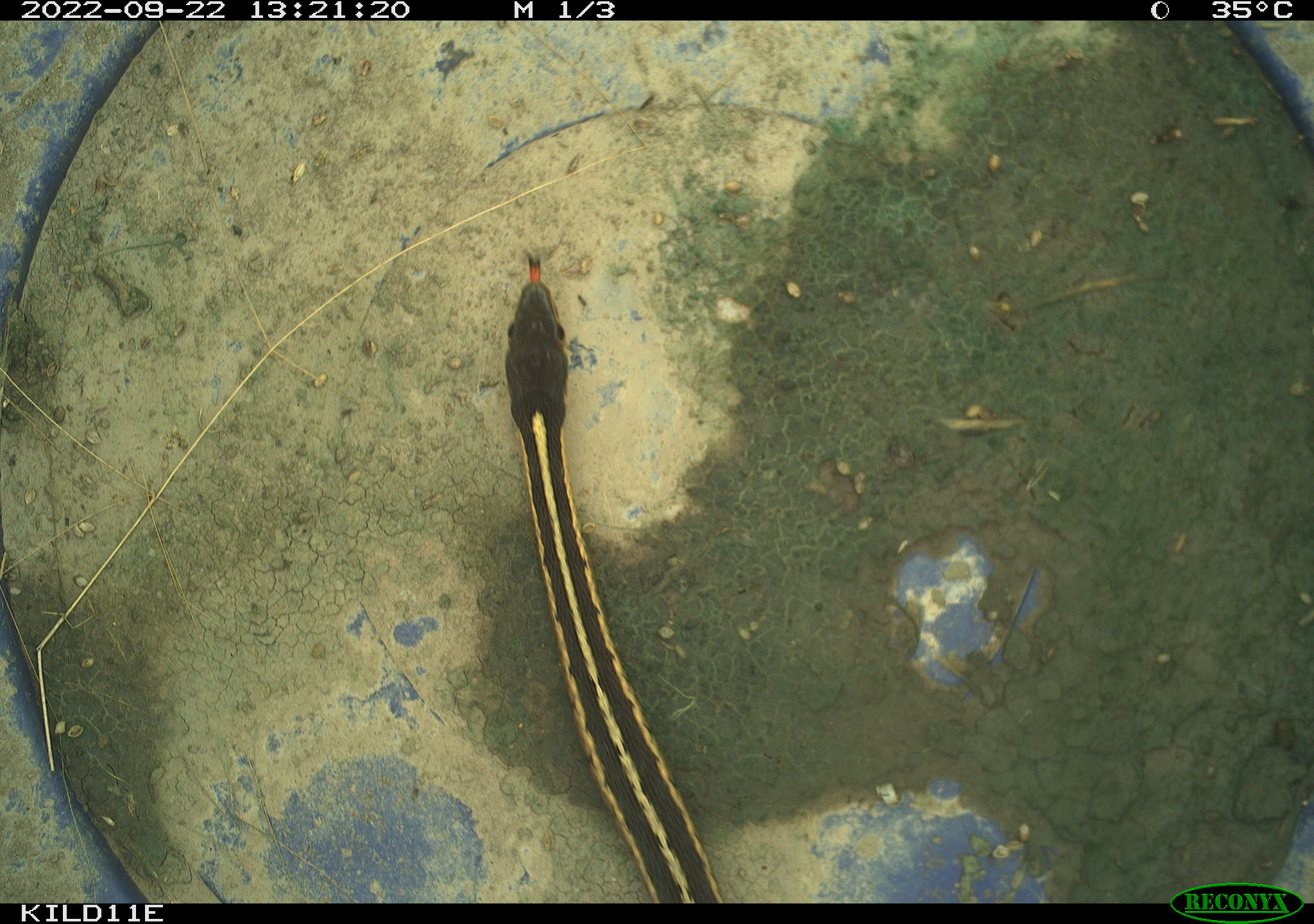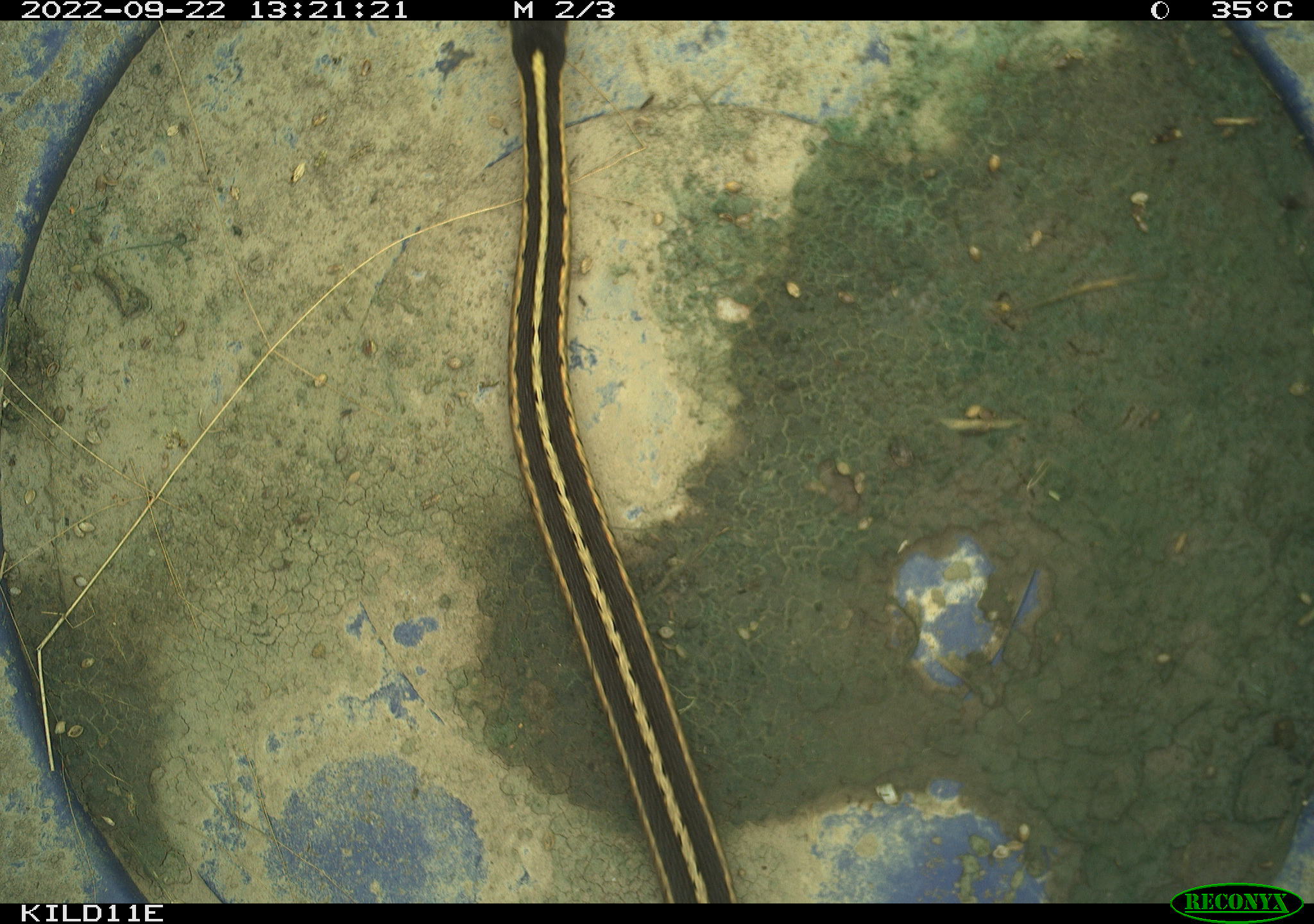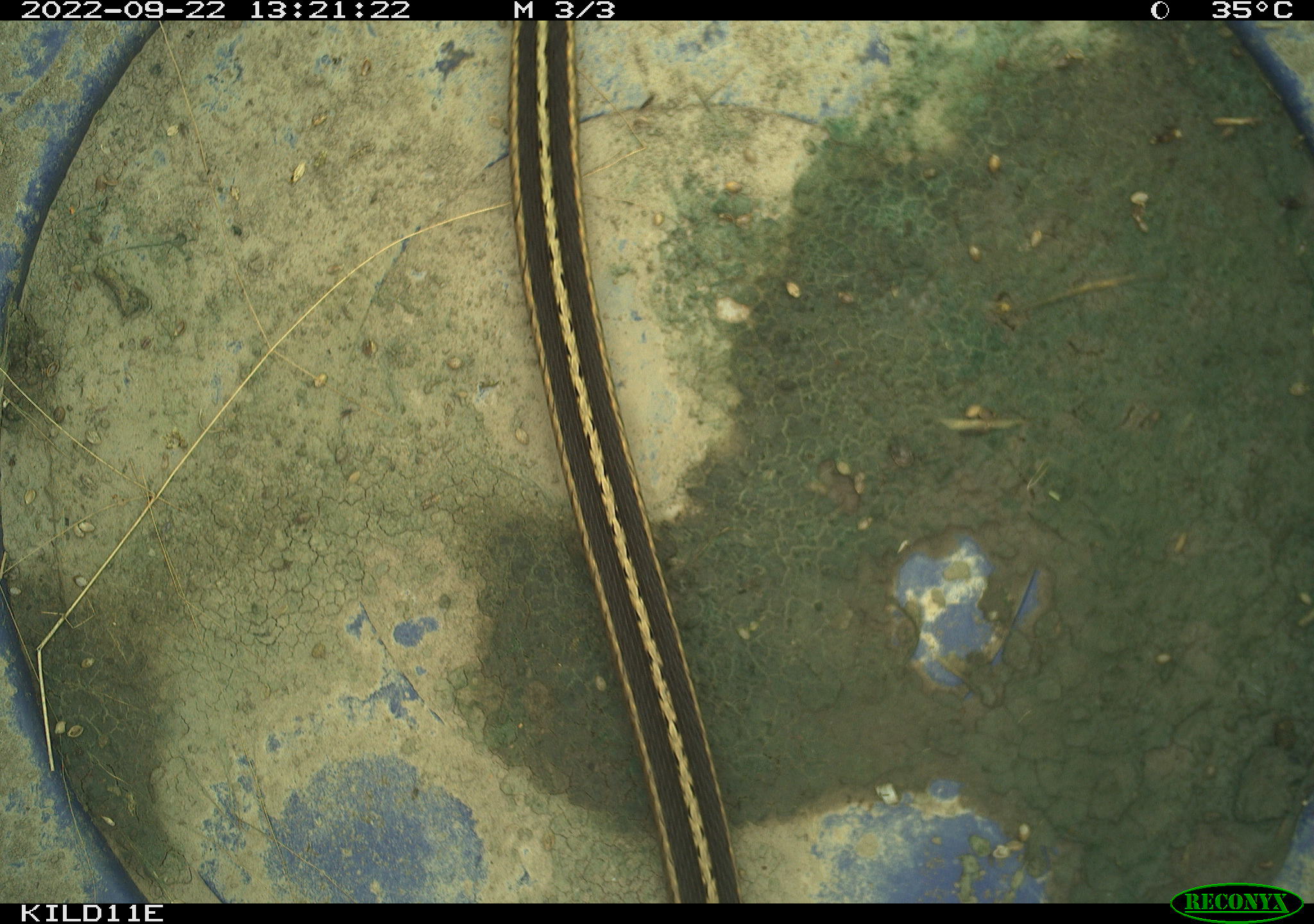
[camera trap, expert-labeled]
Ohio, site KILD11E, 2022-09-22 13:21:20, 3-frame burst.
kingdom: Animalia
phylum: Chordata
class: Reptilia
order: Squamata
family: Colubridae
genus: Thamnophis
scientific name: Thamnophis sirtalis sirtalis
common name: eastern gartersnake